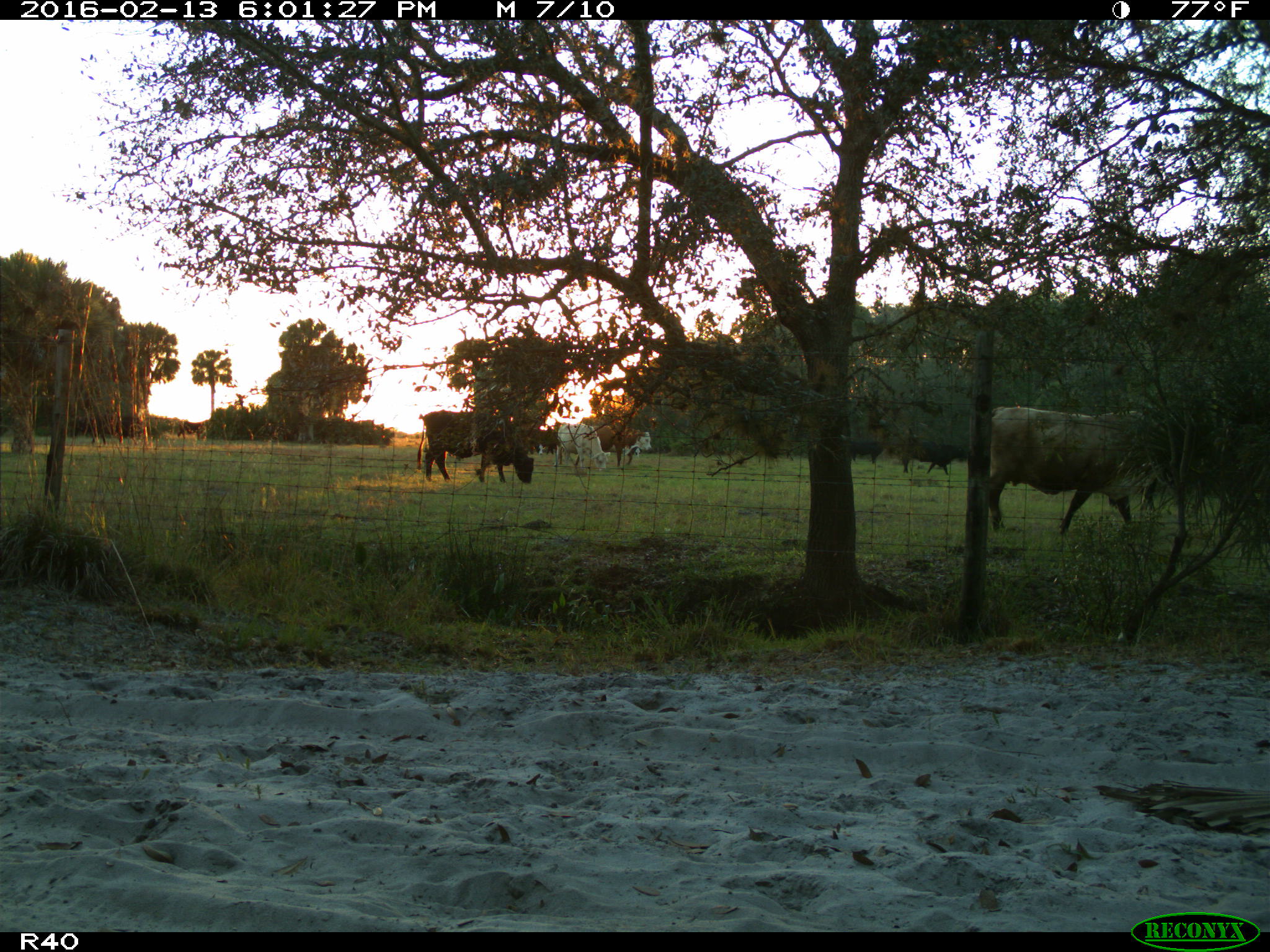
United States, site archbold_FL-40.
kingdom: Animalia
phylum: Chordata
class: Mammalia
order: Artiodactyla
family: Bovidae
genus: Bos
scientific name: Bos taurus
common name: domestic cow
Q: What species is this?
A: Bos taurus (domestic cow).